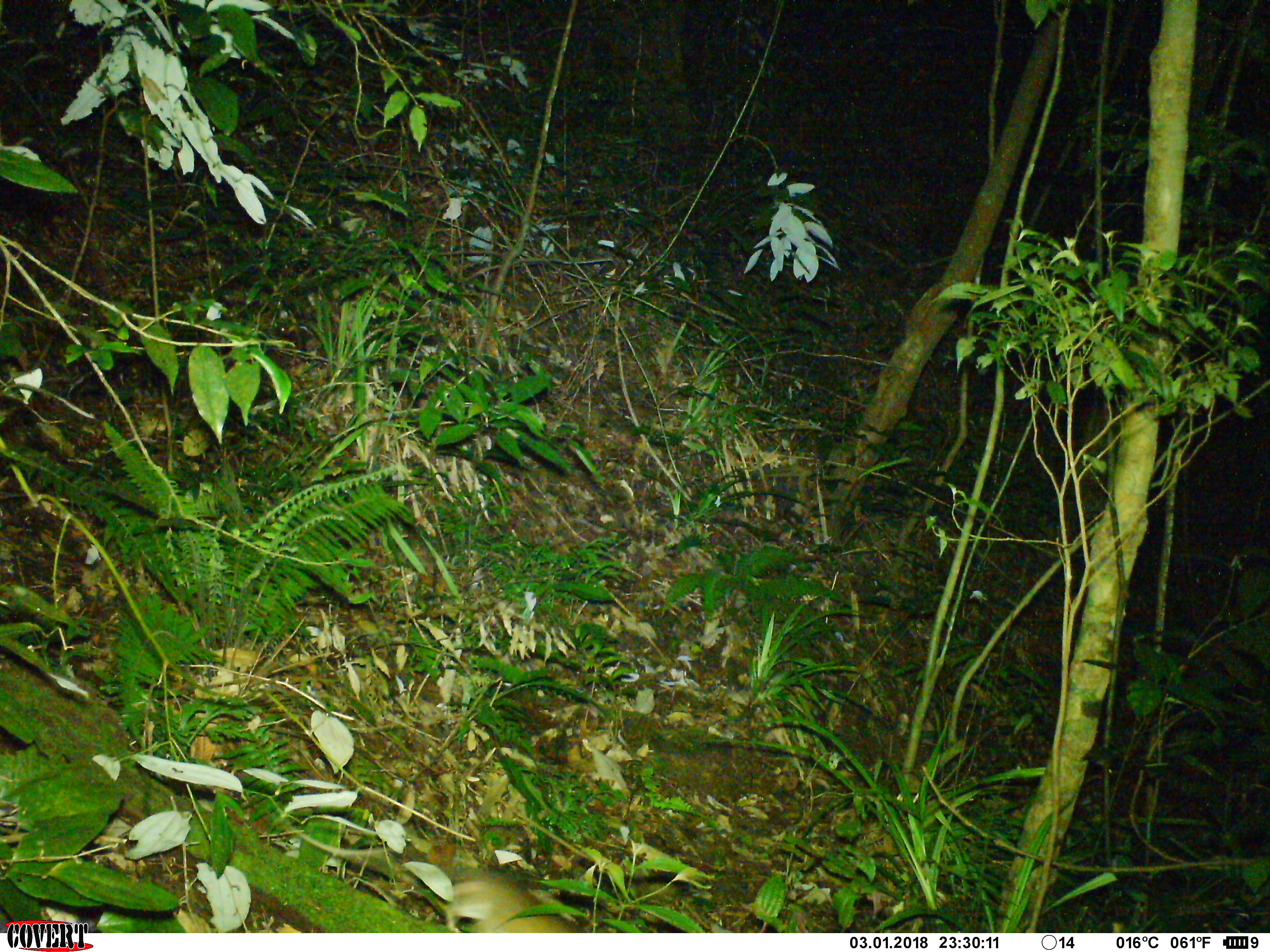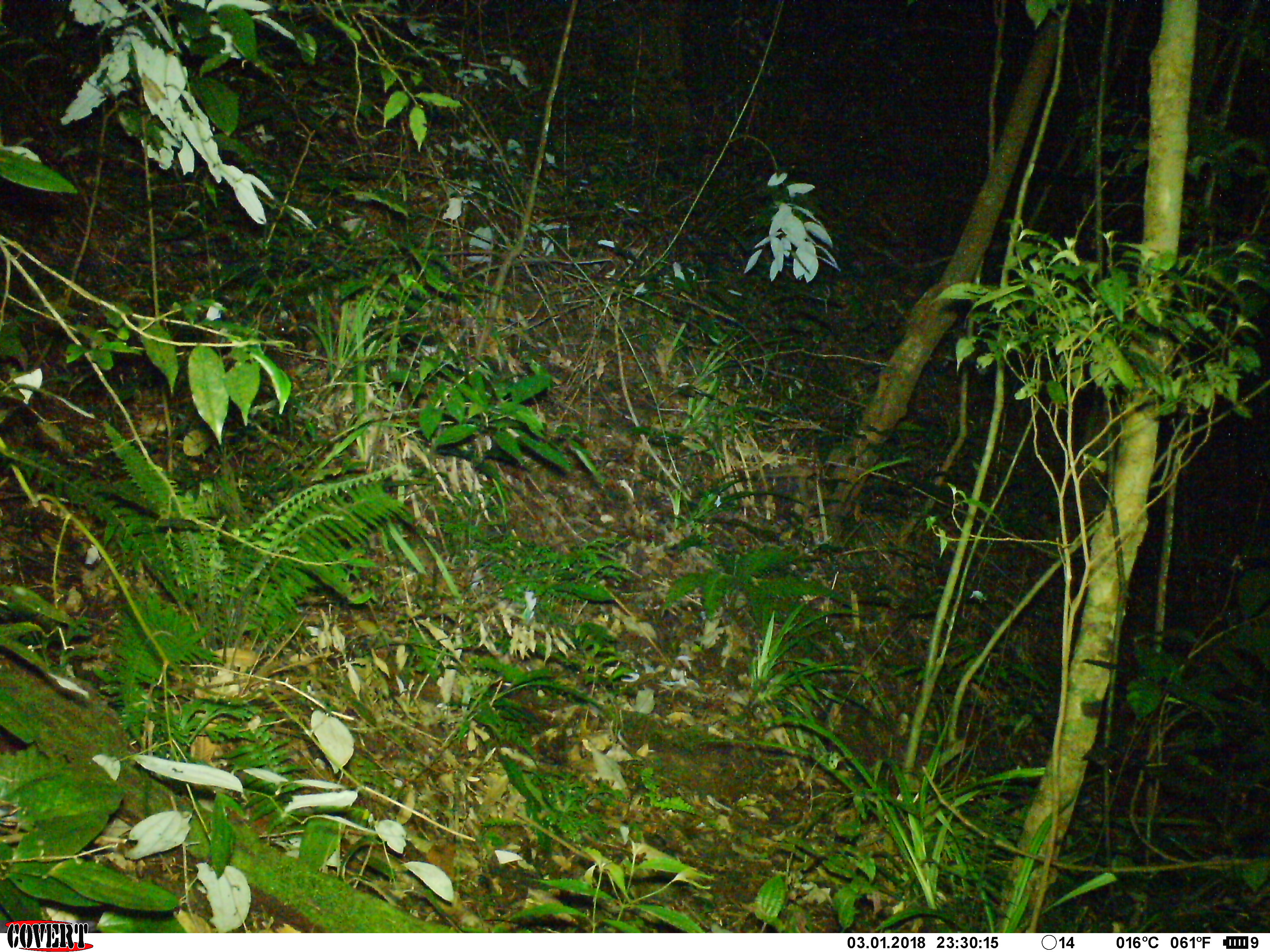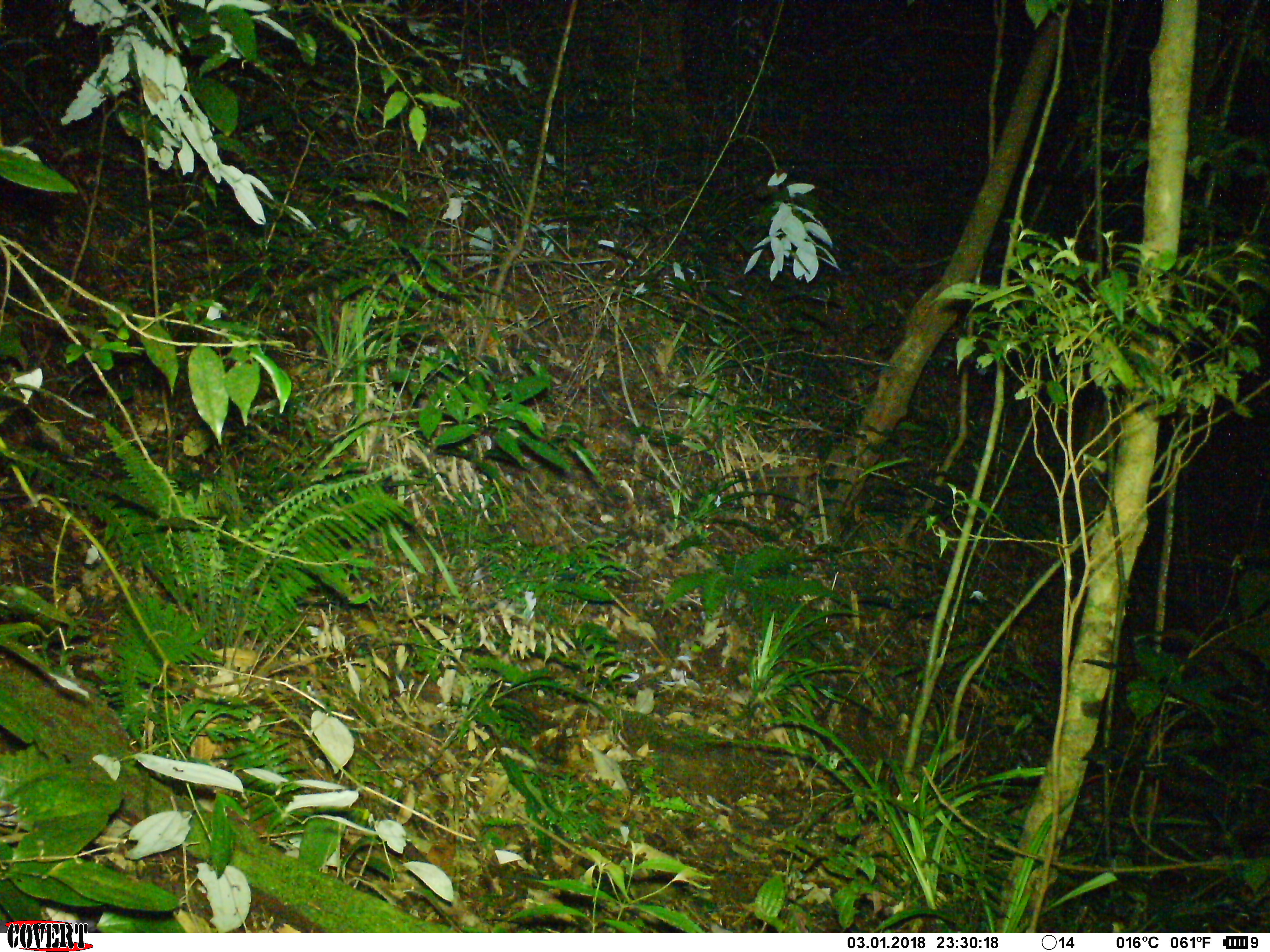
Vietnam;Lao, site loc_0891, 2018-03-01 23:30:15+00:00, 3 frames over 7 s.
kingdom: Animalia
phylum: Chordata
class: Mammalia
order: Rodentia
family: Muridae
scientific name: Muridae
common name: old-world mice and rats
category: unidentified murid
Unidentified murid (old-world mice and rats) (Muridae). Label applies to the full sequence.